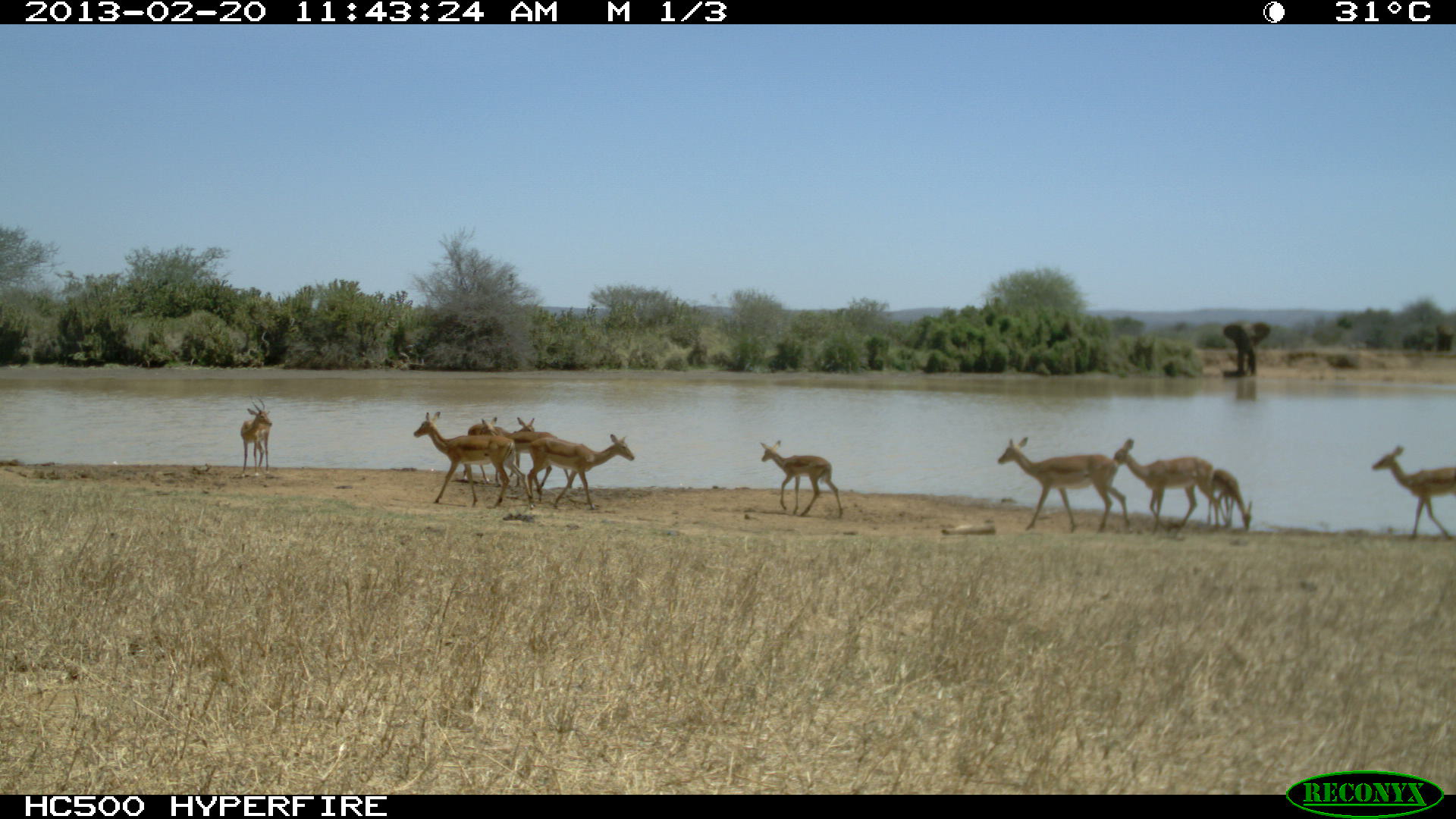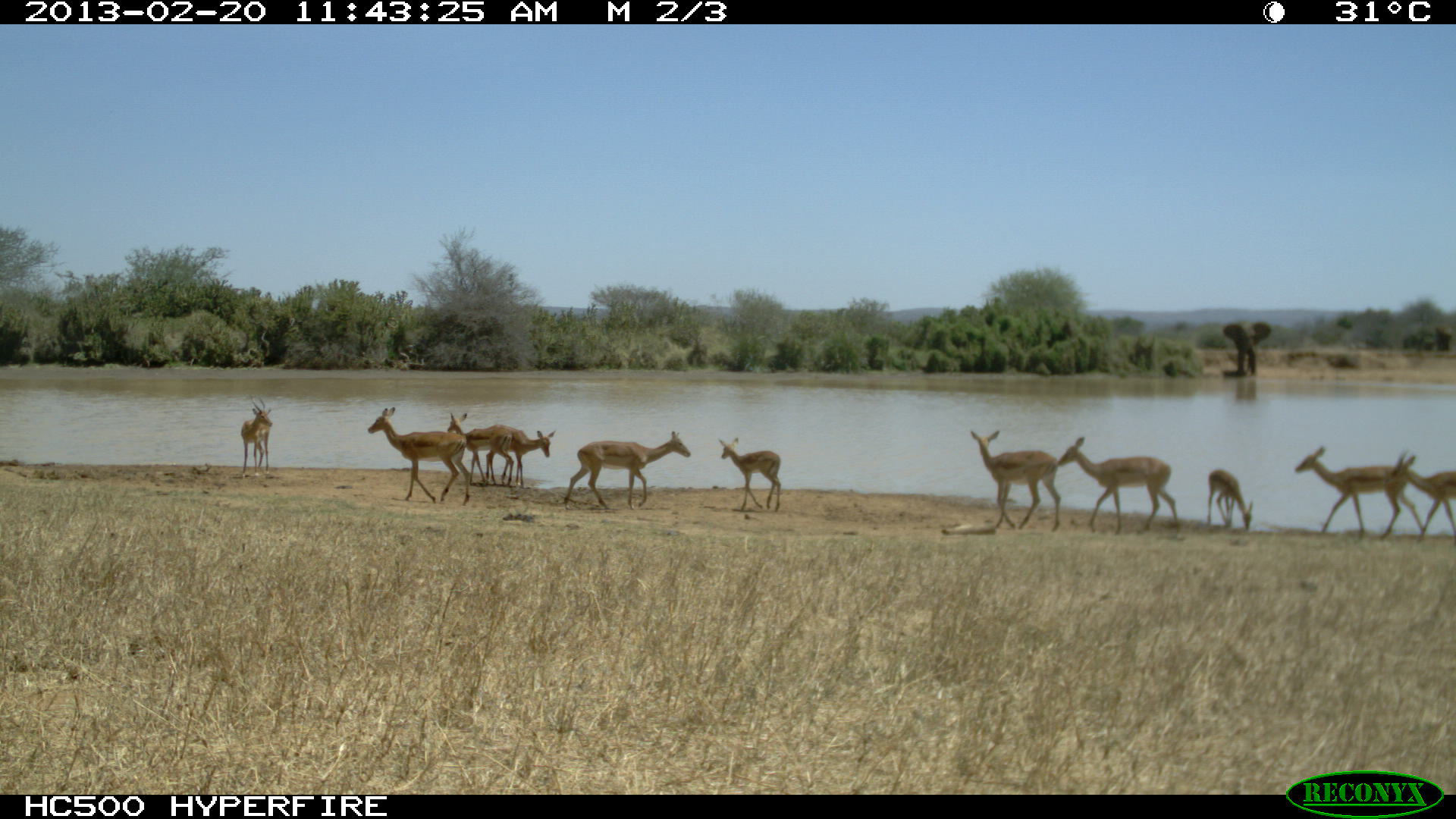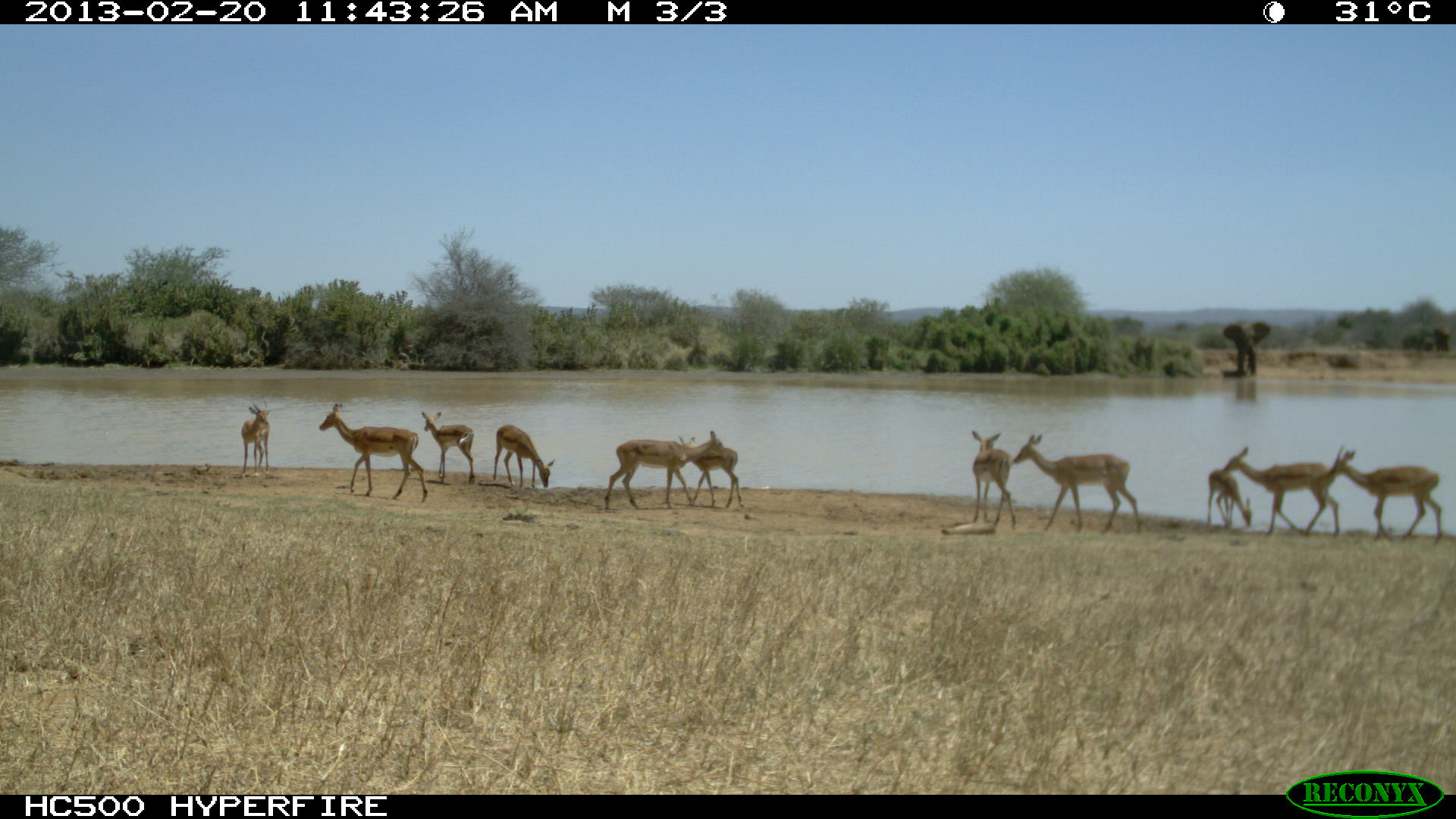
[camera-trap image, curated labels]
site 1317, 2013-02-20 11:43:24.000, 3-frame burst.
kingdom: Animalia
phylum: Chordata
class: Mammalia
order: Artiodactyla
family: Bovidae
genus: Aepyceros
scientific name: Aepyceros melampus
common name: impala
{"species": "Aepyceros melampus (impala)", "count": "7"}